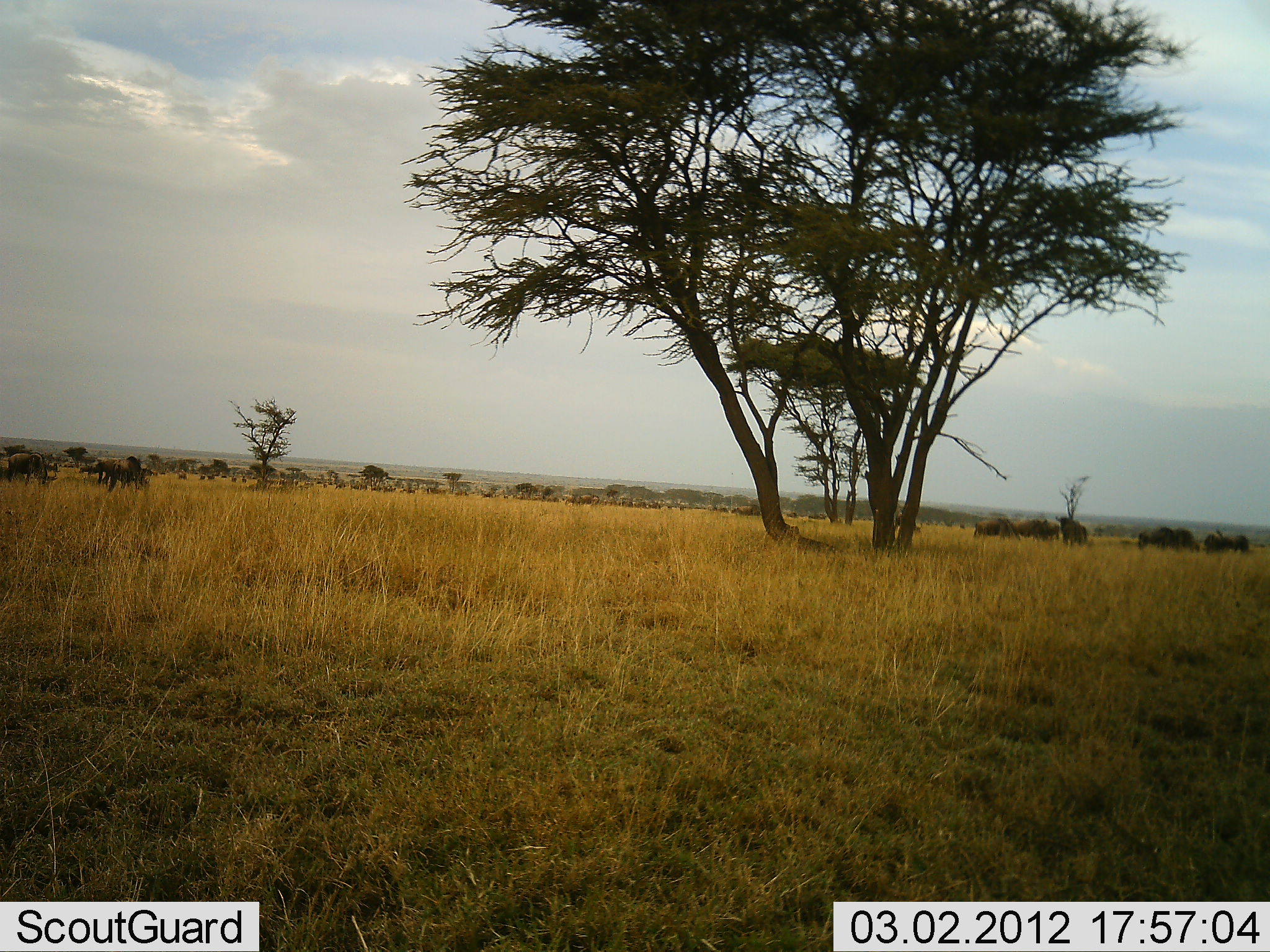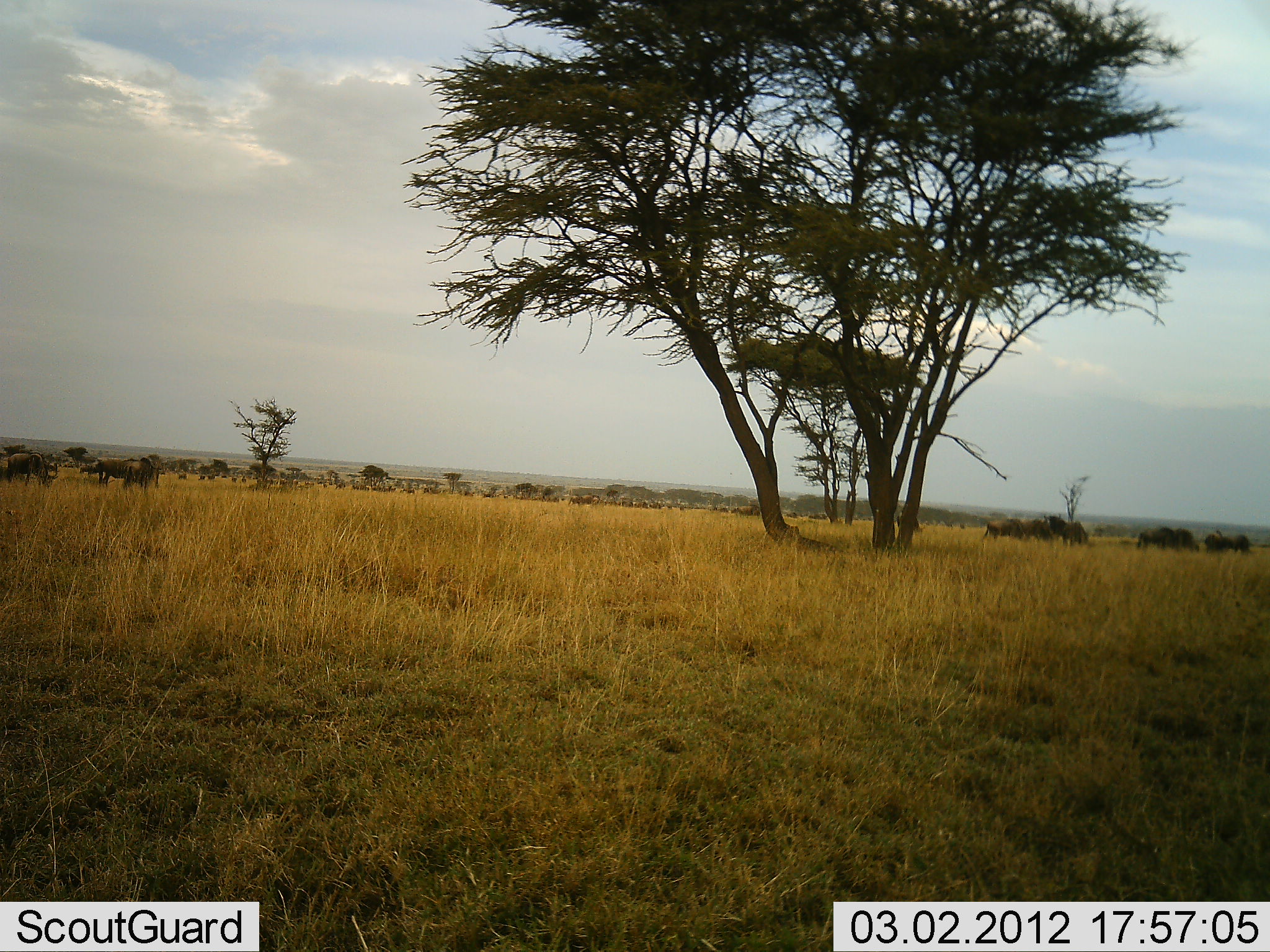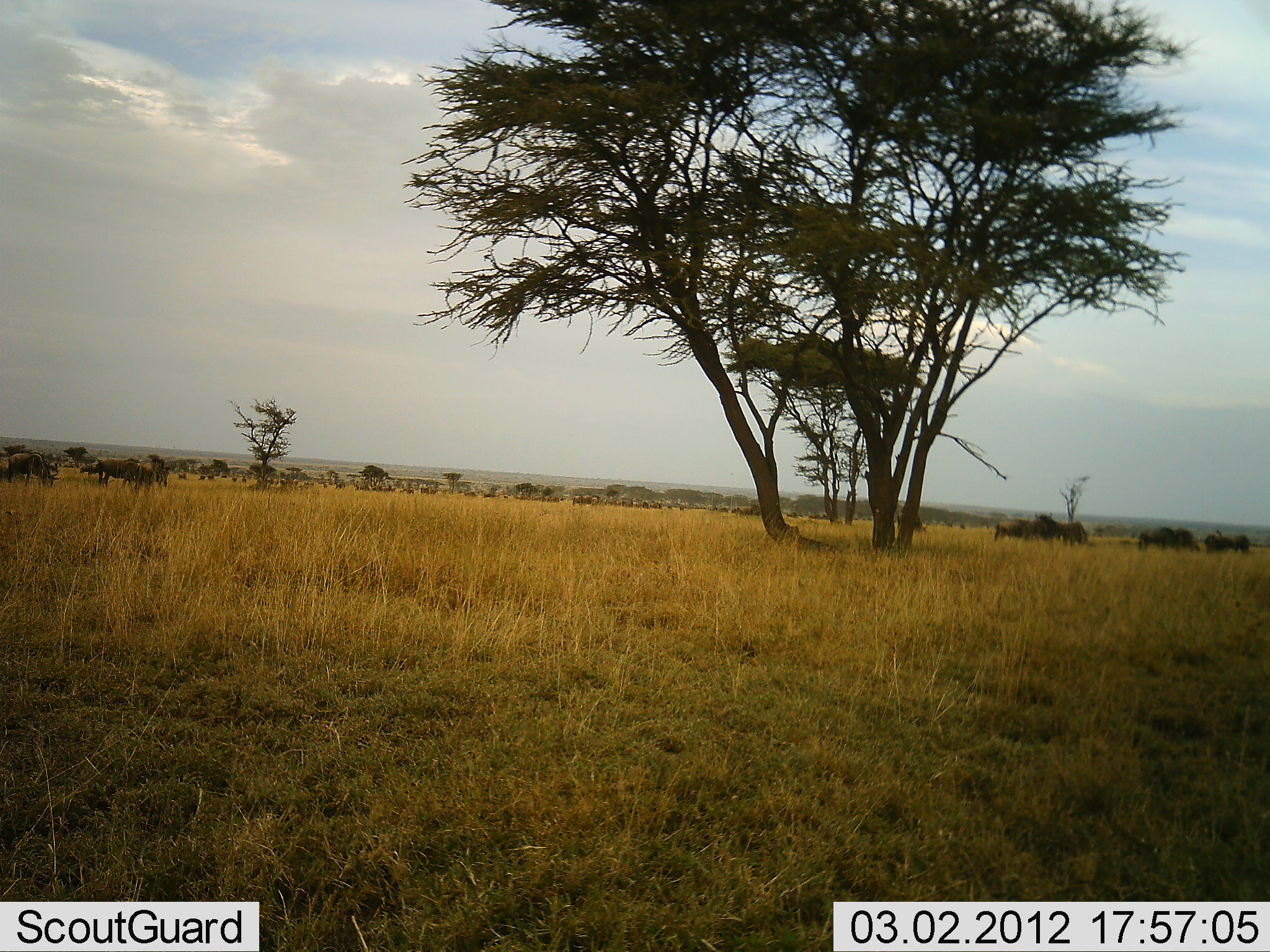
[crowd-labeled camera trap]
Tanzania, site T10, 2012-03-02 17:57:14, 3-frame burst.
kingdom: Animalia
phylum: Chordata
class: Mammalia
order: Artiodactyla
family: Bovidae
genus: Connochaetes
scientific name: Connochaetes taurinus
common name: blue wildebeest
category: wildebeest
Wildebeest (blue wildebeest) (Connochaetes taurinus), count 11-50. Behavior (volunteer vote fractions): standing 53%, resting 5%, moving 74%, interacting 11%. Young present (vote fraction): 0%. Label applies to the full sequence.